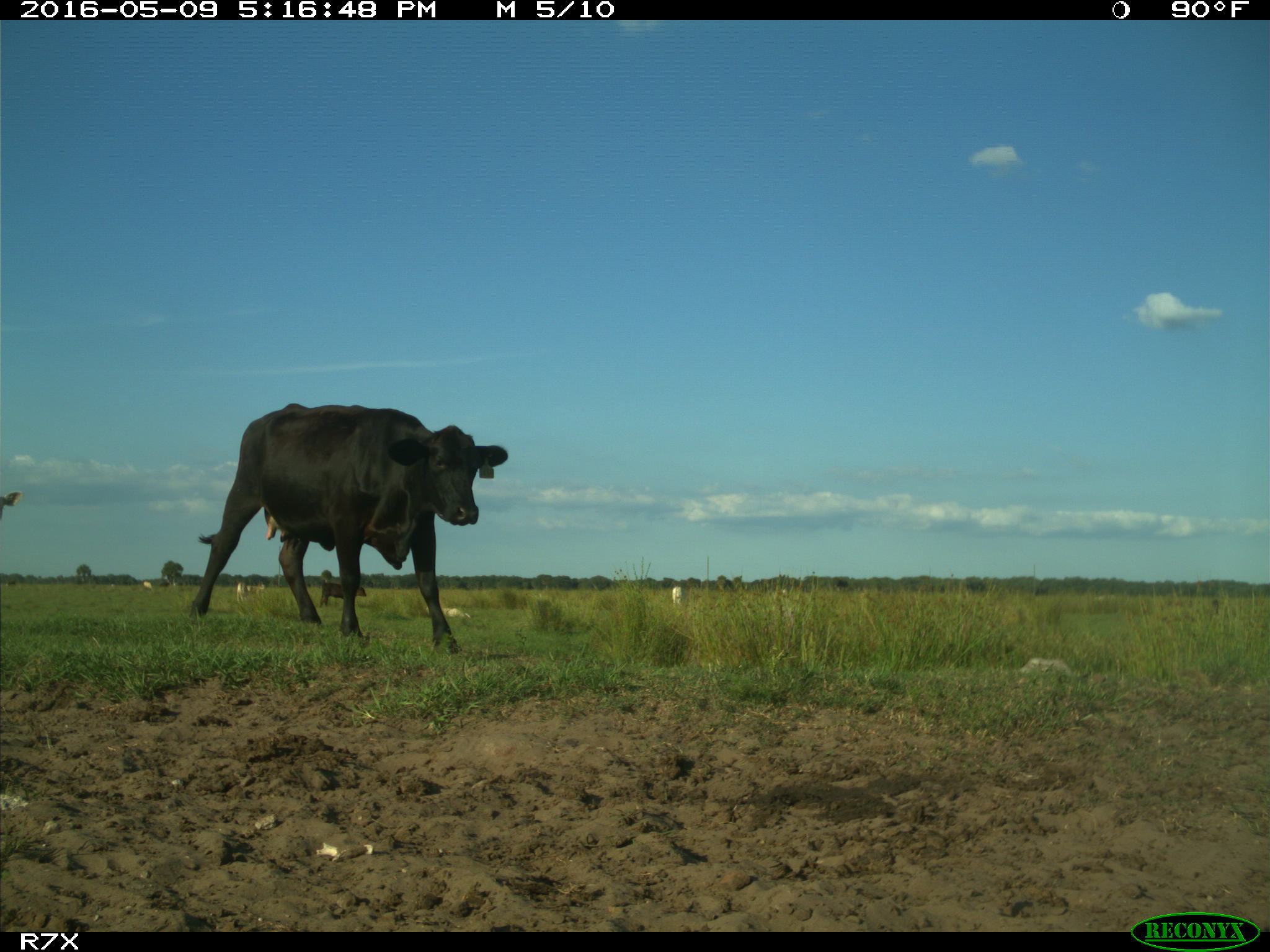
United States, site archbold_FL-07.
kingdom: Animalia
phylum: Chordata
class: Mammalia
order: Artiodactyla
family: Bovidae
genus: Bos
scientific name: Bos taurus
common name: domestic cow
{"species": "Bos taurus (domestic cow)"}